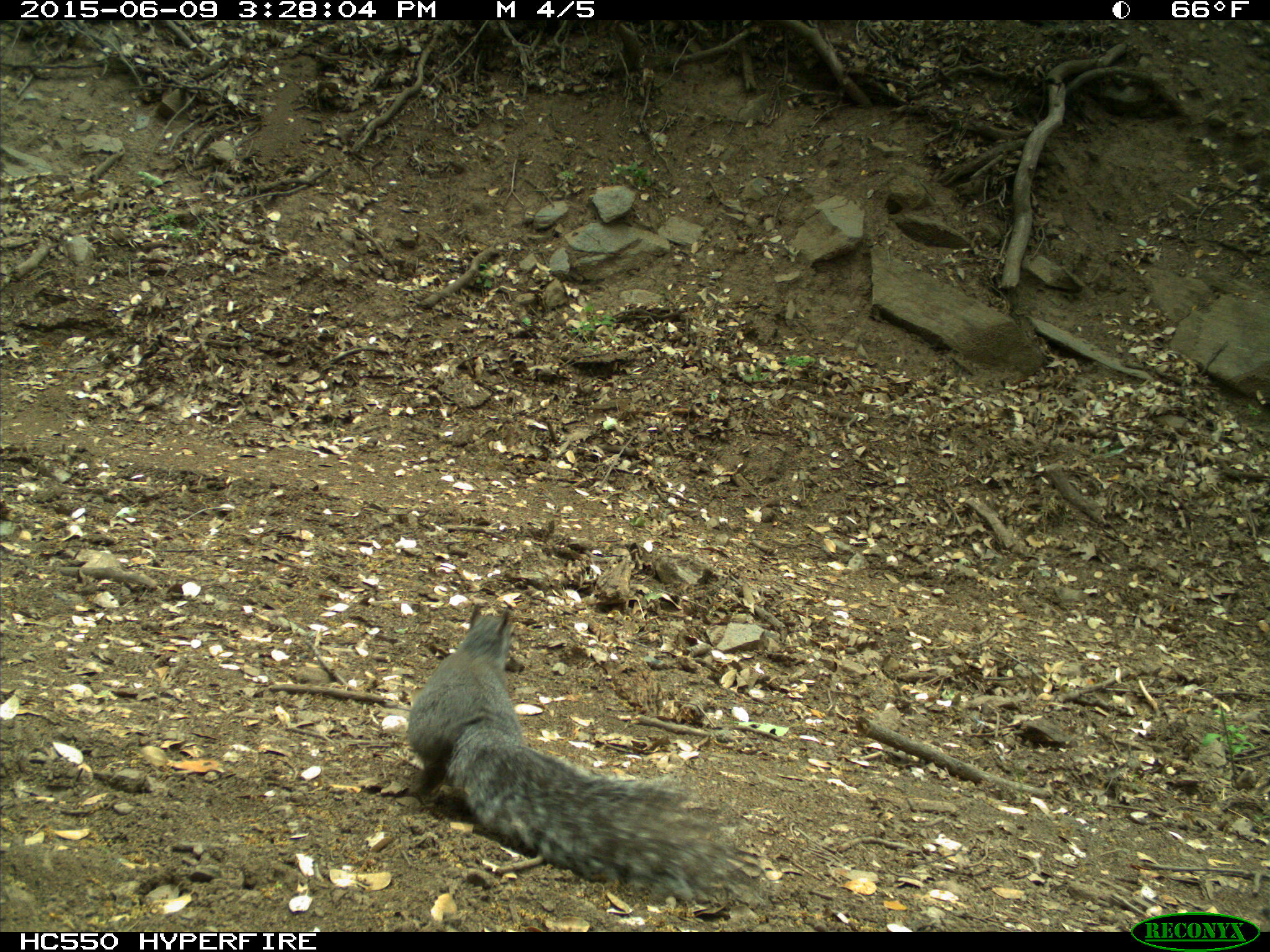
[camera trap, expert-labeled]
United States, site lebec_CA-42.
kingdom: Animalia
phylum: Chordata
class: Mammalia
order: Rodentia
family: Sciuridae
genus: Sciurus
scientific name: Sciurus carolinensis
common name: eastern gray squirrel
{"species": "Sciurus carolinensis (eastern gray squirrel)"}